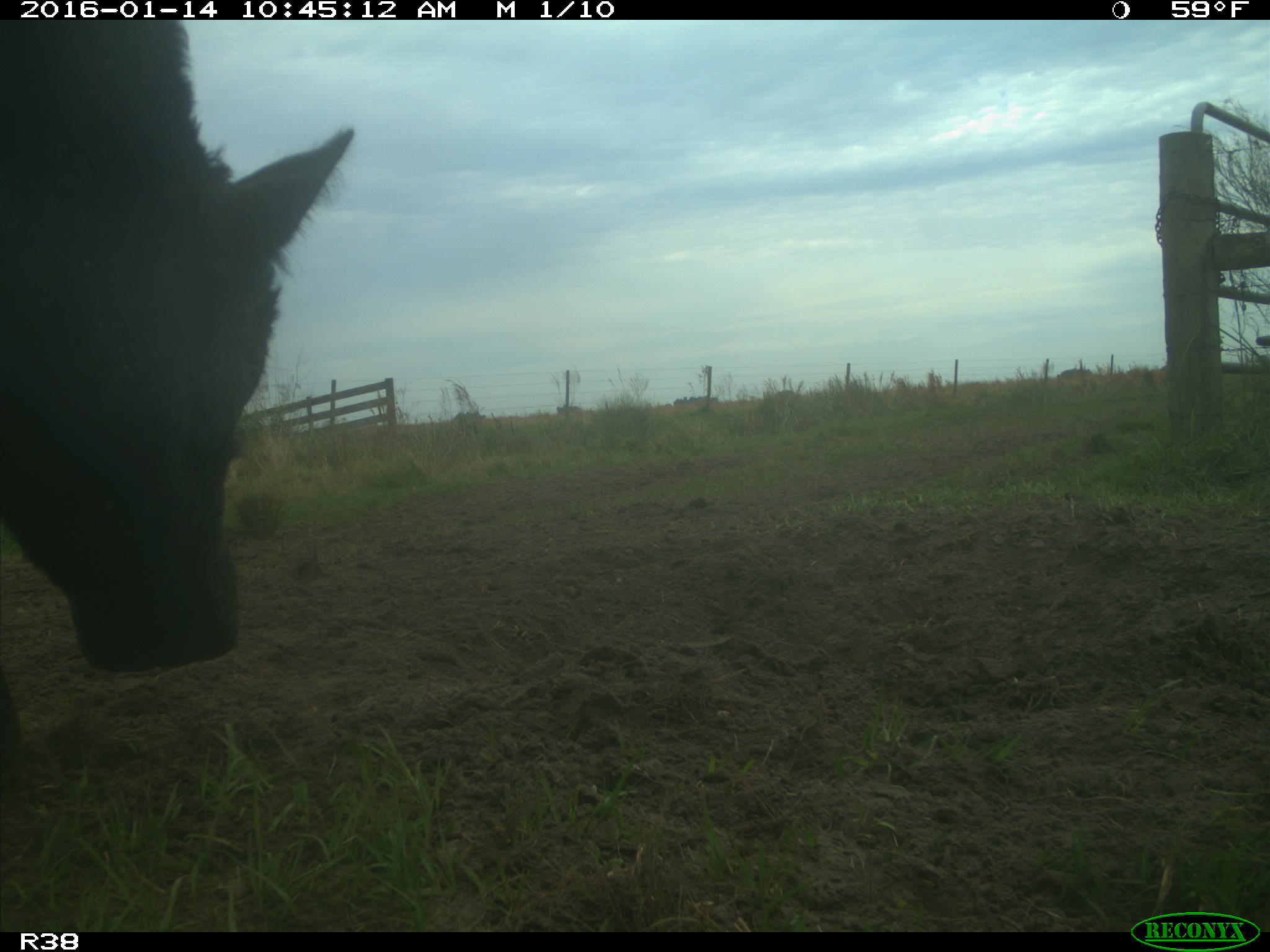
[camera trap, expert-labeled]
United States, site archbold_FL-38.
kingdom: Animalia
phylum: Chordata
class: Mammalia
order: Artiodactyla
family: Bovidae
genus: Bos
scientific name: Bos taurus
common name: domestic cow